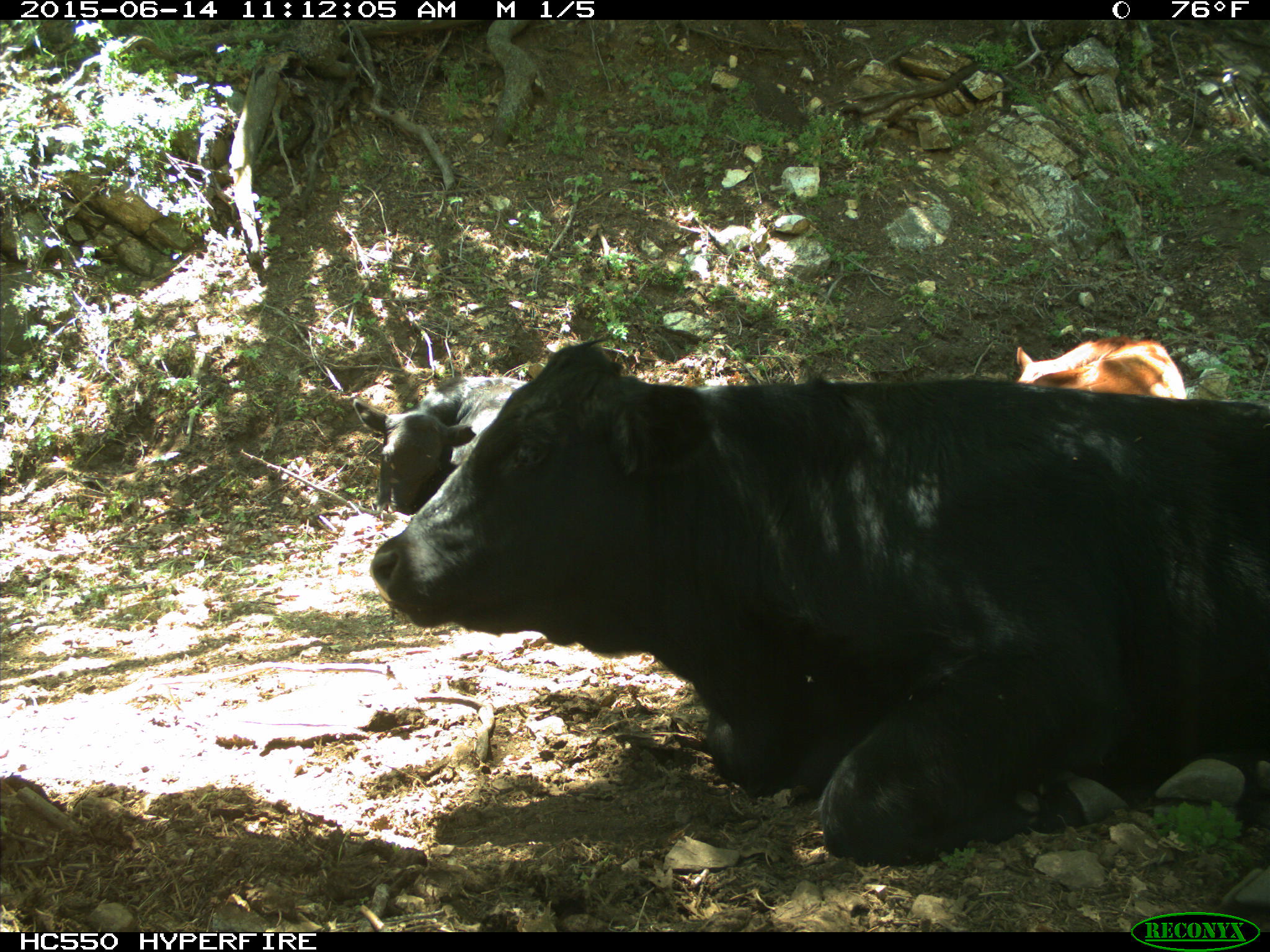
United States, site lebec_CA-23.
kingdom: Animalia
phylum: Chordata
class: Mammalia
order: Artiodactyla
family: Bovidae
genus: Bos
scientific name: Bos taurus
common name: domestic cow